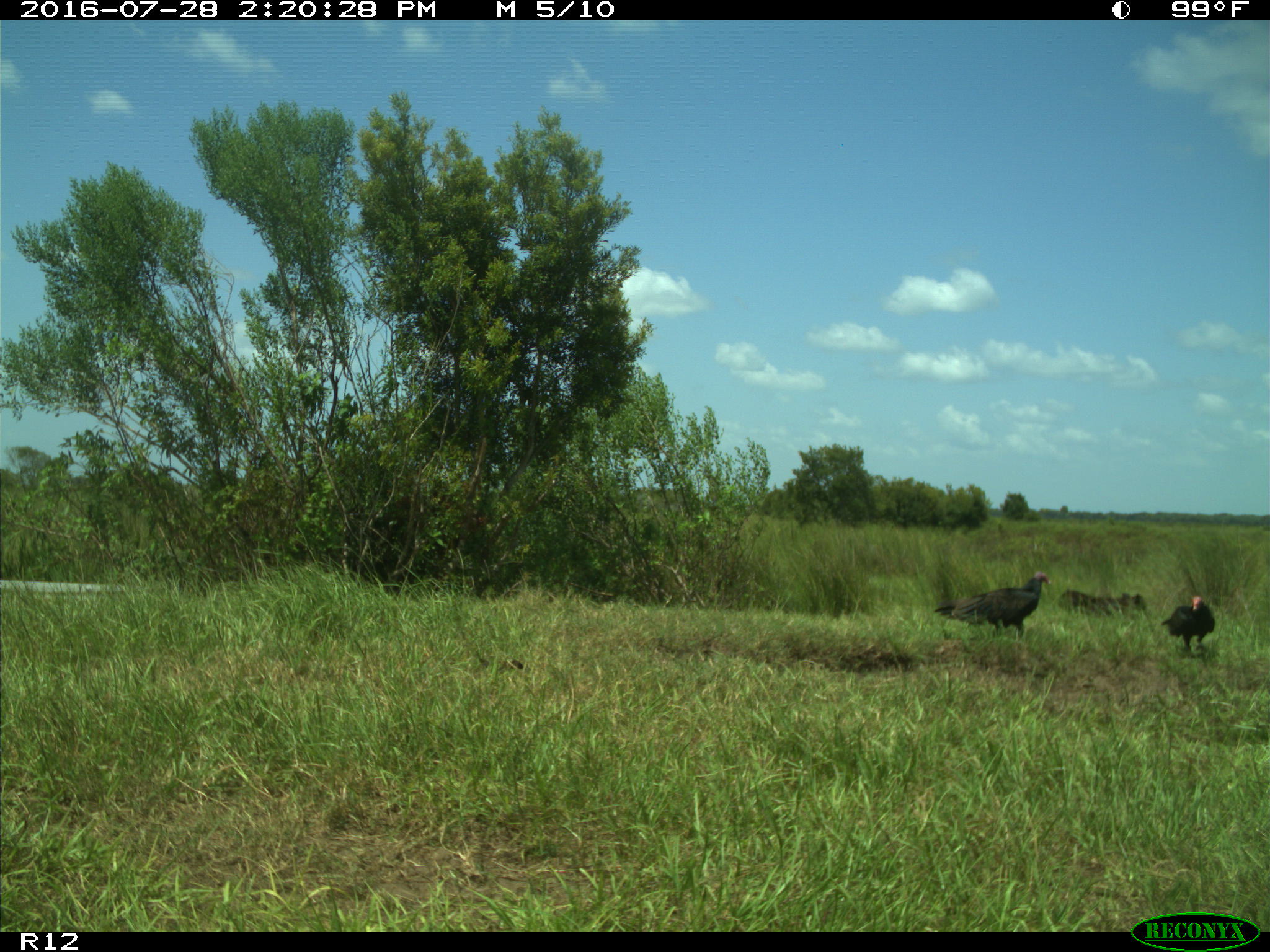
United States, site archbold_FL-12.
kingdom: Animalia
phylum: Chordata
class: Aves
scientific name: Aves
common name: birds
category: unidentified bird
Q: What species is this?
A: Unidentified bird (birds) (Aves).